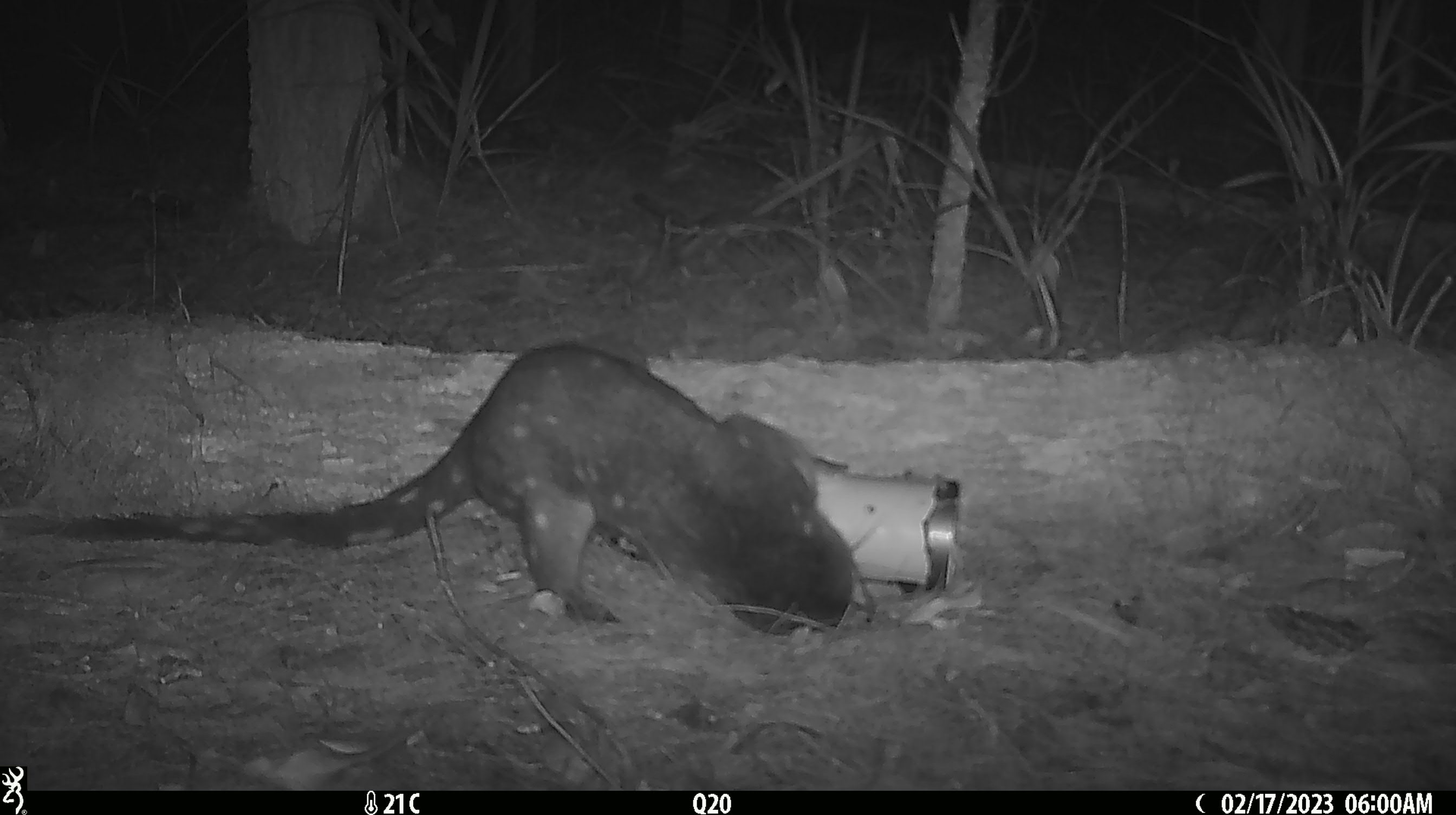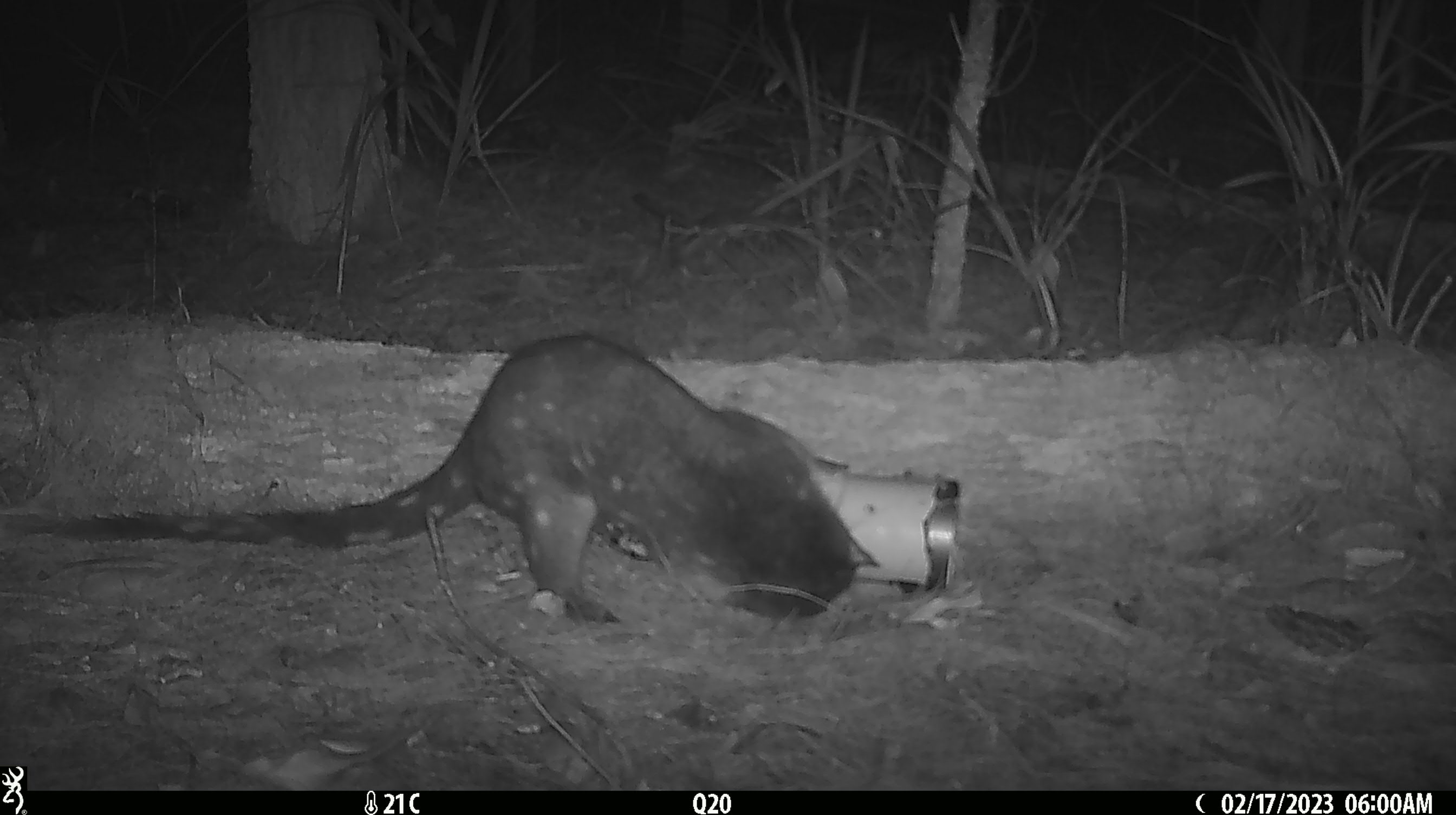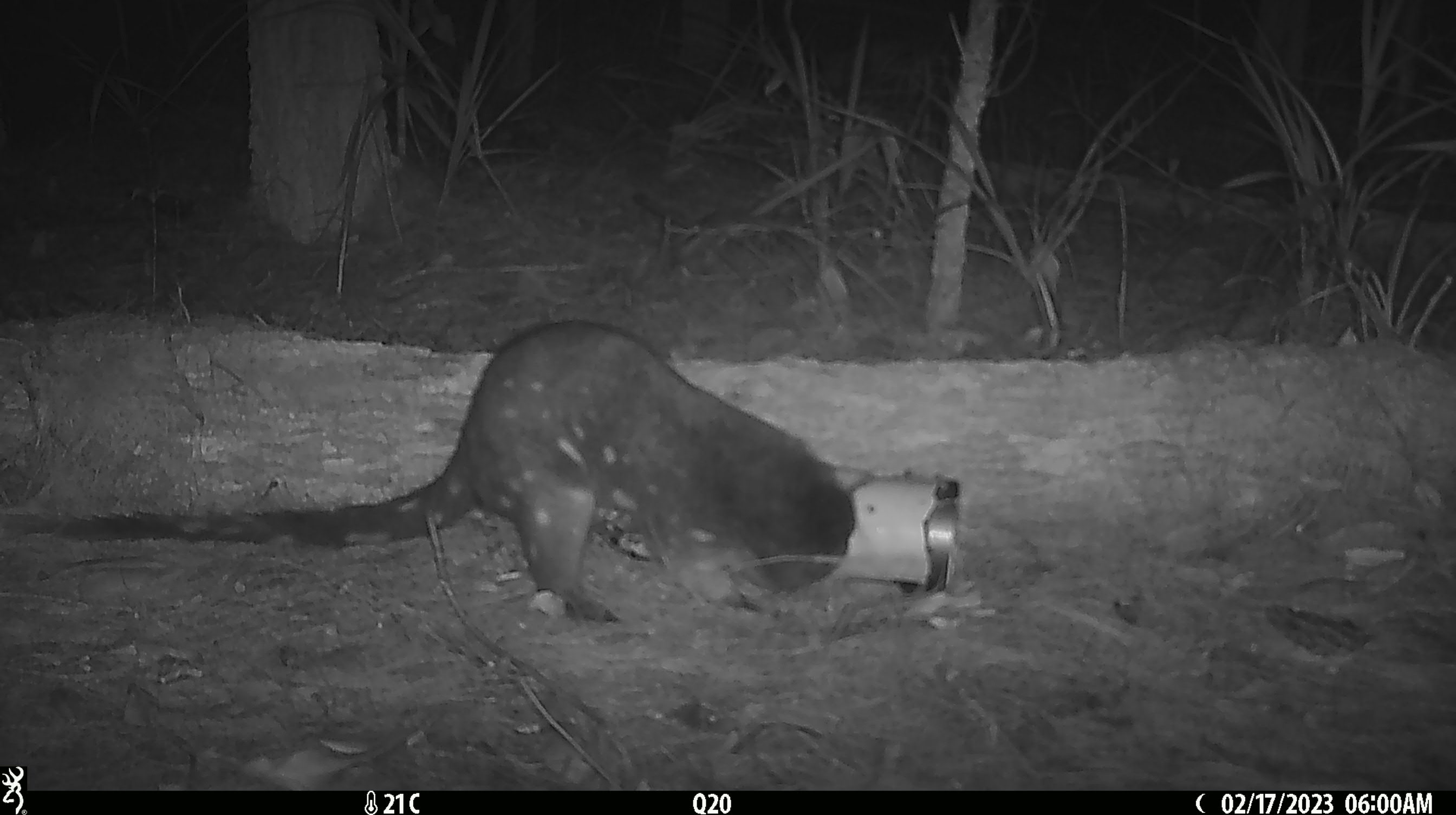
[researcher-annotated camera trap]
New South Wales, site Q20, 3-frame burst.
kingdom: Animalia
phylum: Chordata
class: Mammalia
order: Dasyuromorphia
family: Dasyuridae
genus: Dasyurus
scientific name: Dasyurus maculatus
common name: spotted-tailed quoll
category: quoll